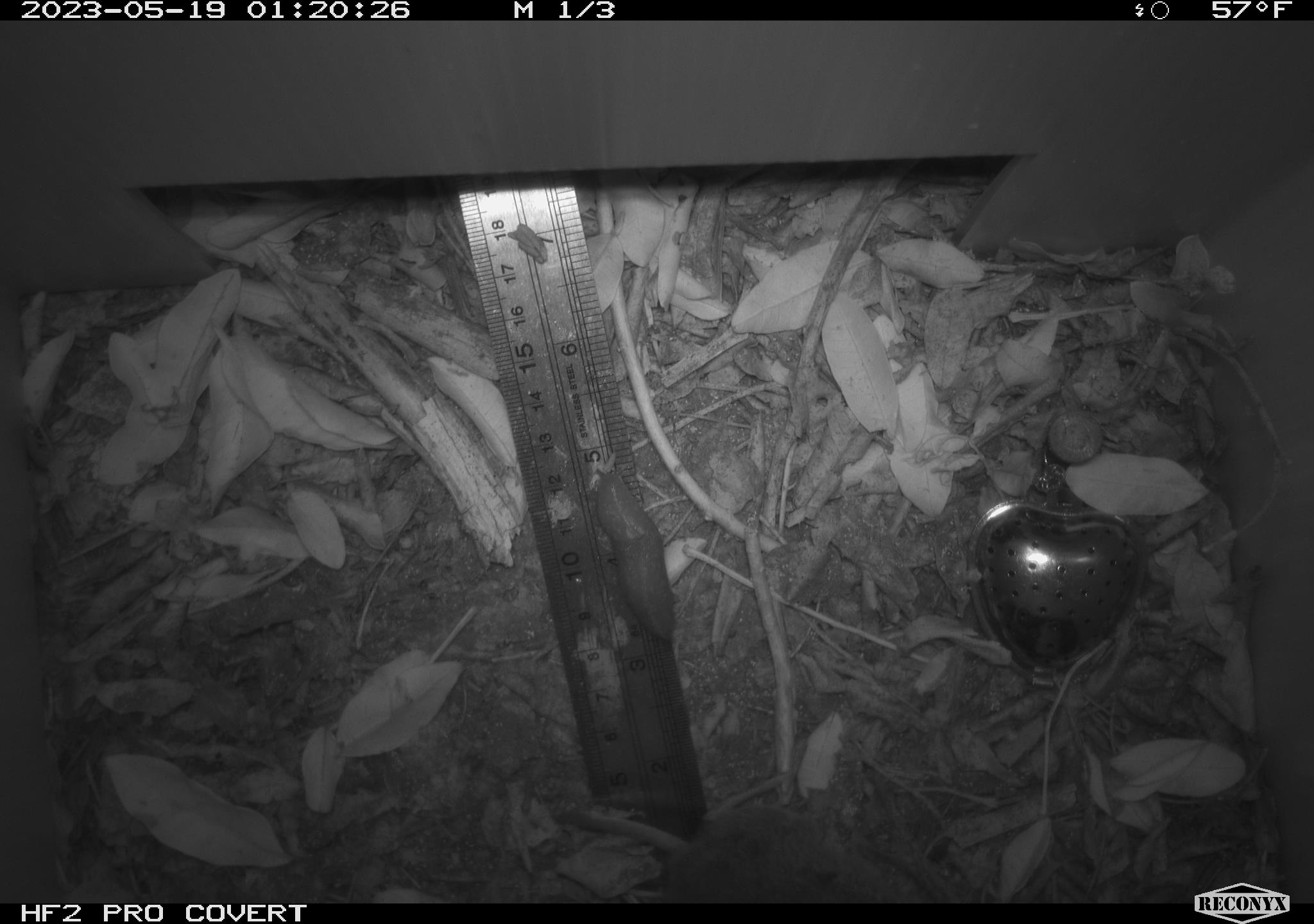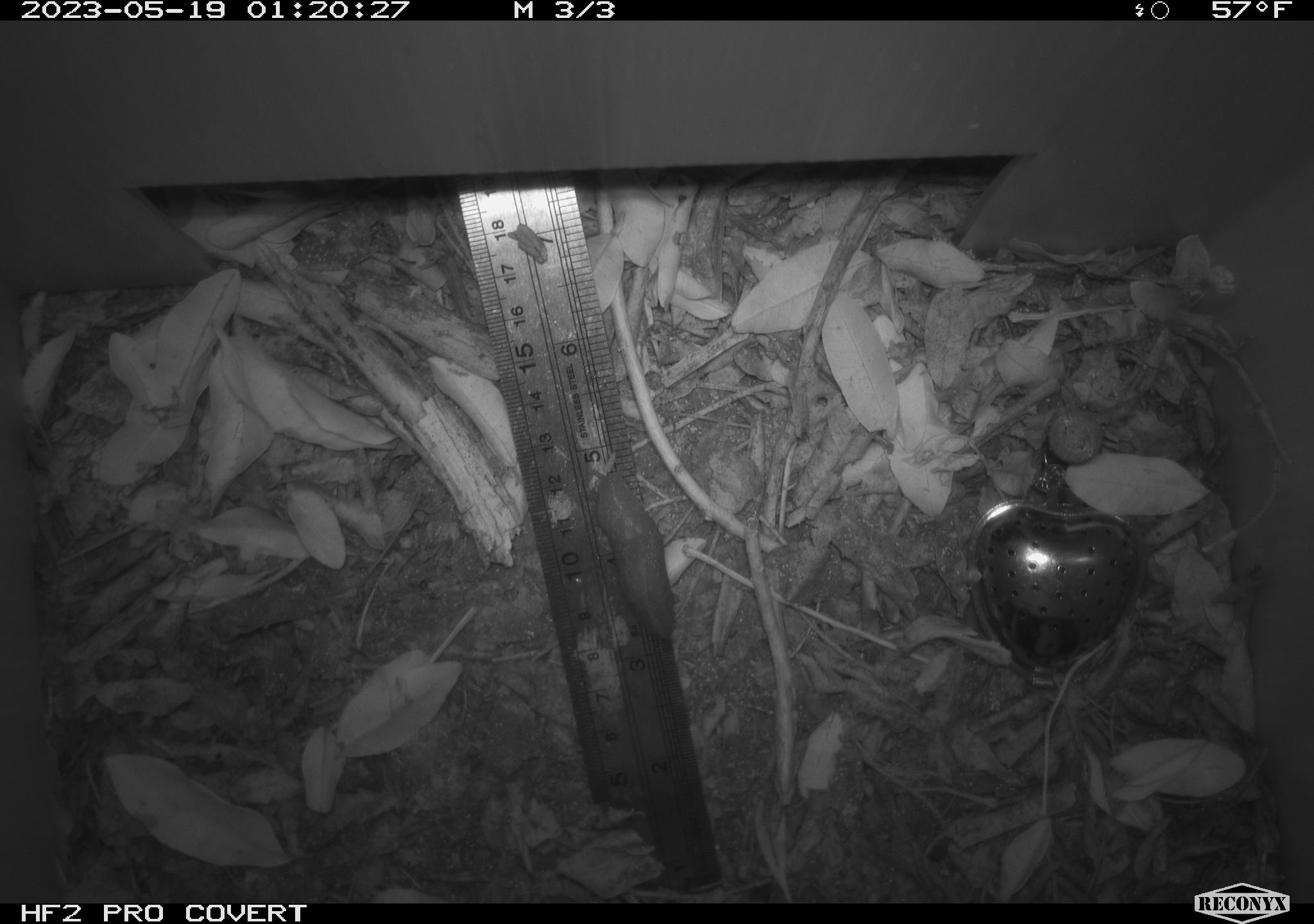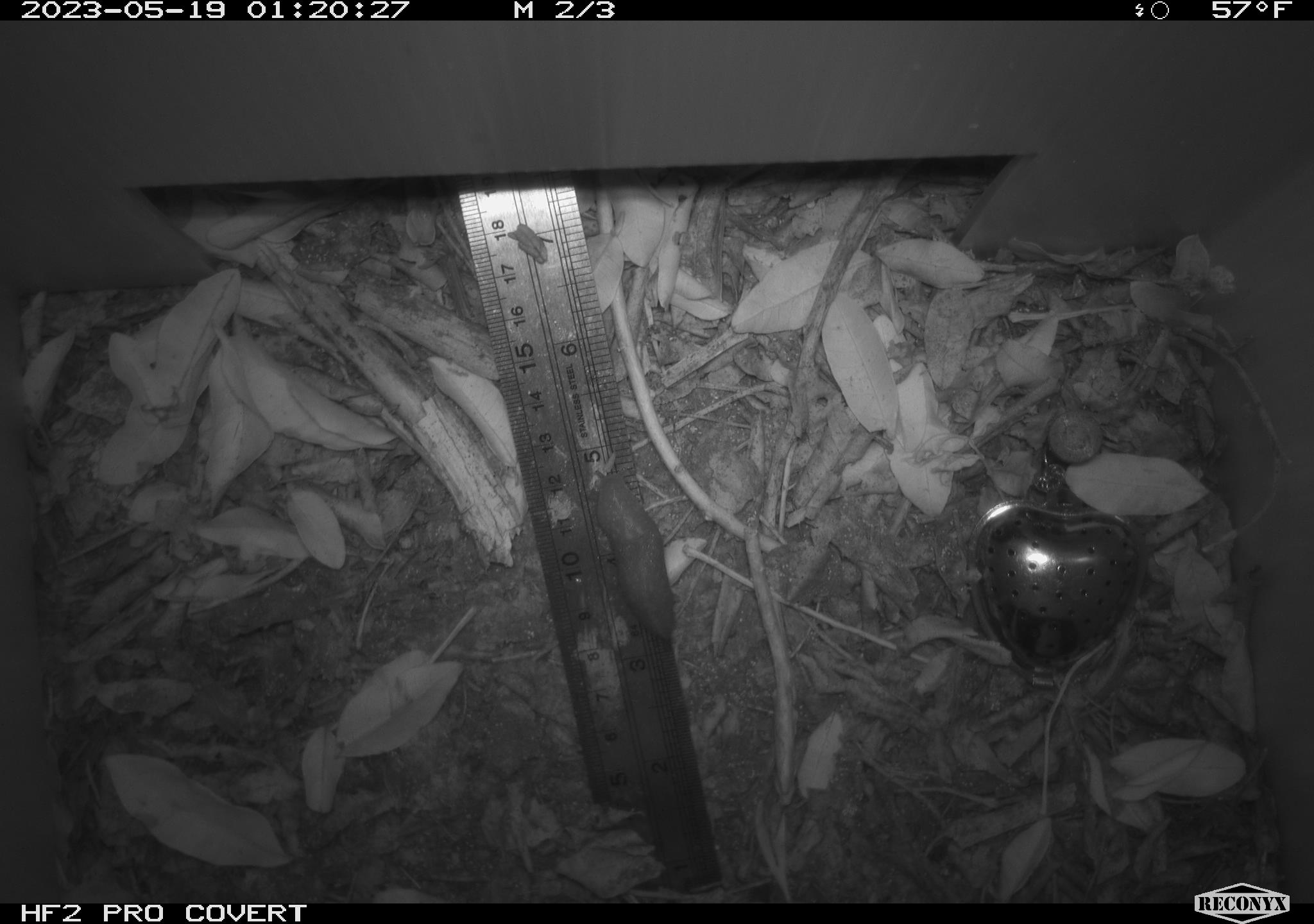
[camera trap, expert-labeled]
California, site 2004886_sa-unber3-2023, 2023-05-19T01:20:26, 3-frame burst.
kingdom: Animalia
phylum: Chordata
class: Mammalia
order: Rodentia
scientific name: Rodentia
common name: mouse species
Mouse species (Rodentia).